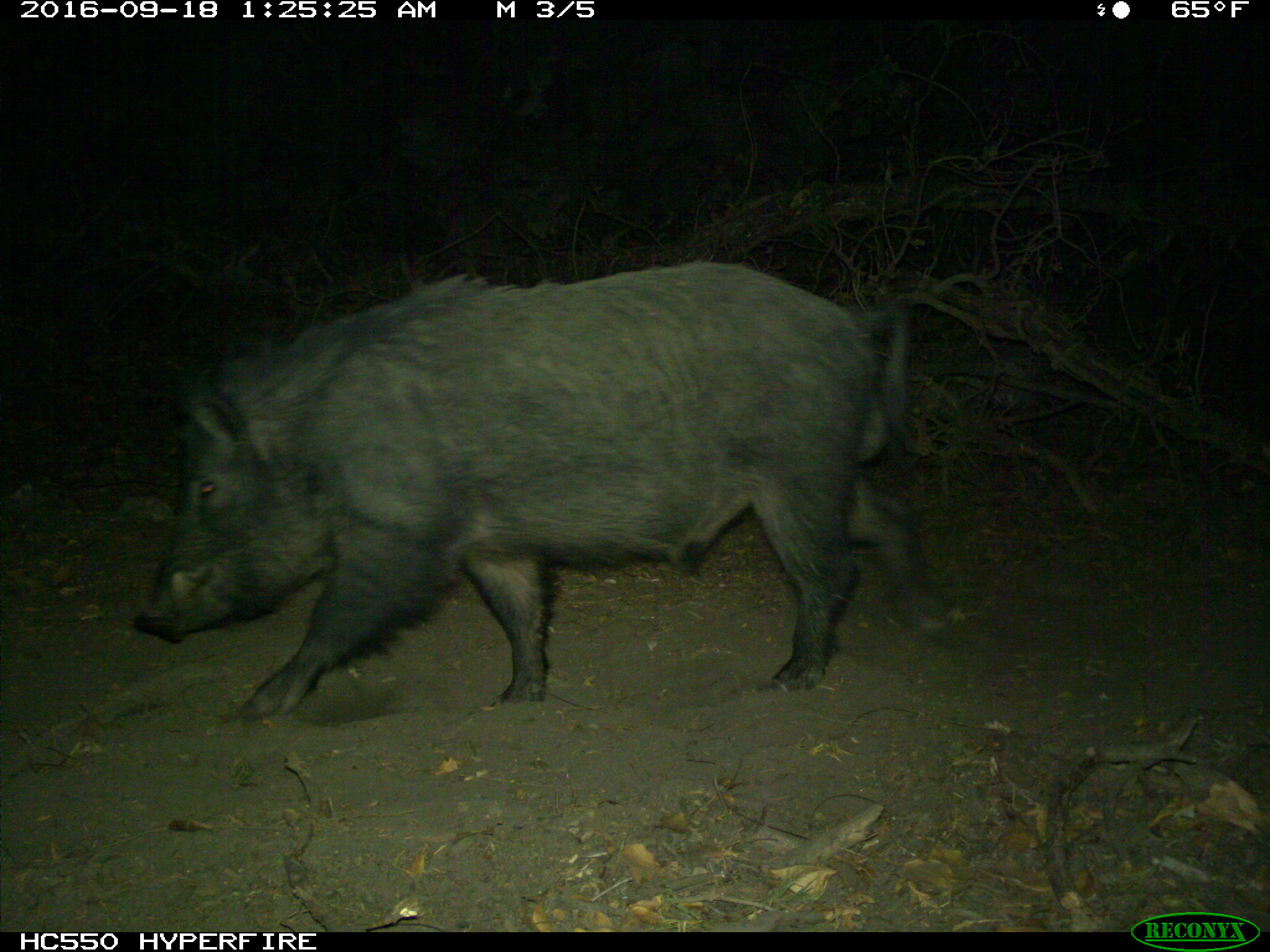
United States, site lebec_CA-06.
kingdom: Animalia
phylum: Chordata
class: Mammalia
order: Artiodactyla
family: Suidae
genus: Sus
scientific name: Sus scrofa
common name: wild boar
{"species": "Sus scrofa (wild boar)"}